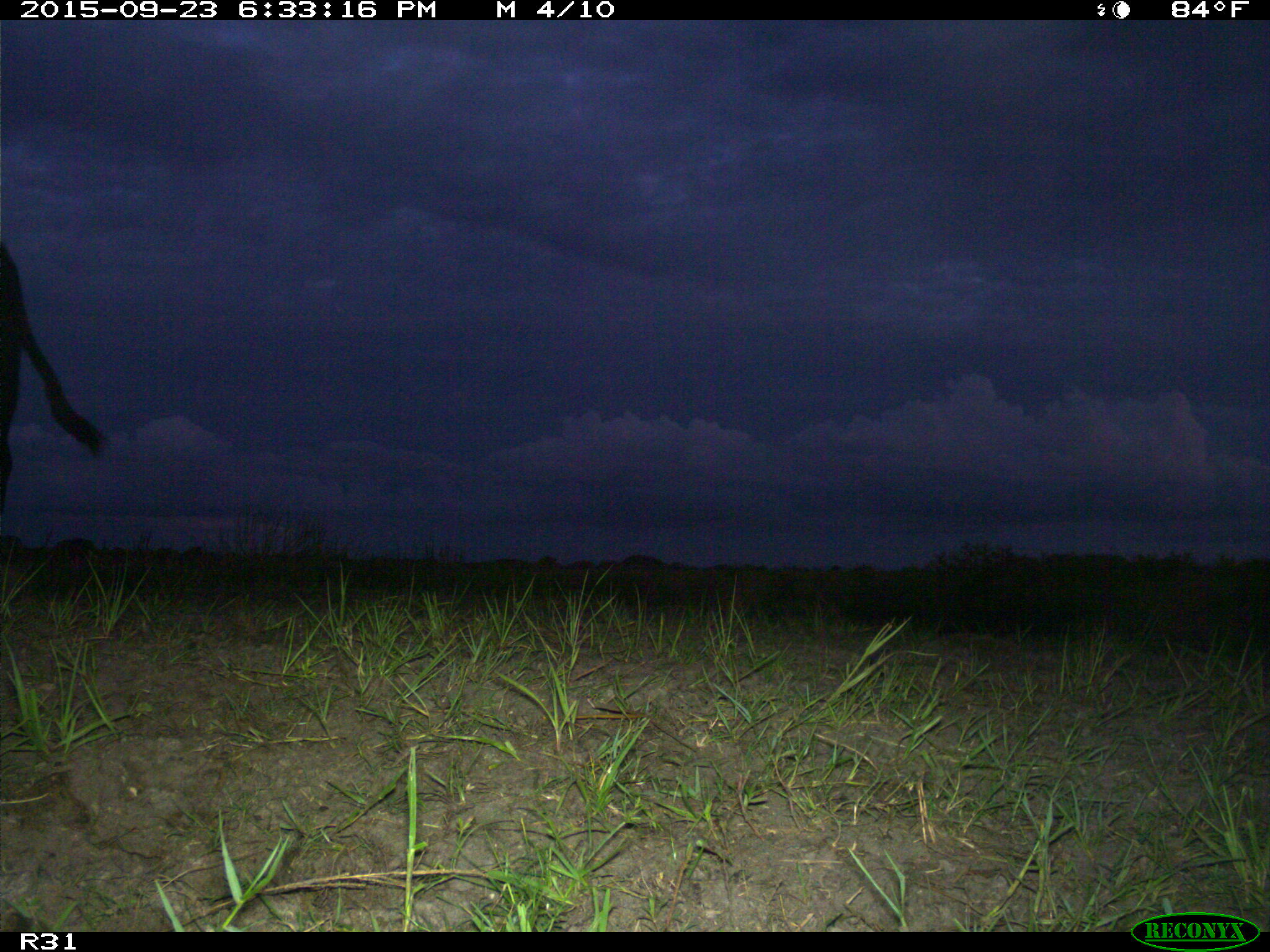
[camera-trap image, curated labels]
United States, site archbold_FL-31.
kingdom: Animalia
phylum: Chordata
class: Mammalia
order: Artiodactyla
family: Bovidae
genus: Bos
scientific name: Bos taurus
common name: domestic cow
Bos taurus (domestic cow).